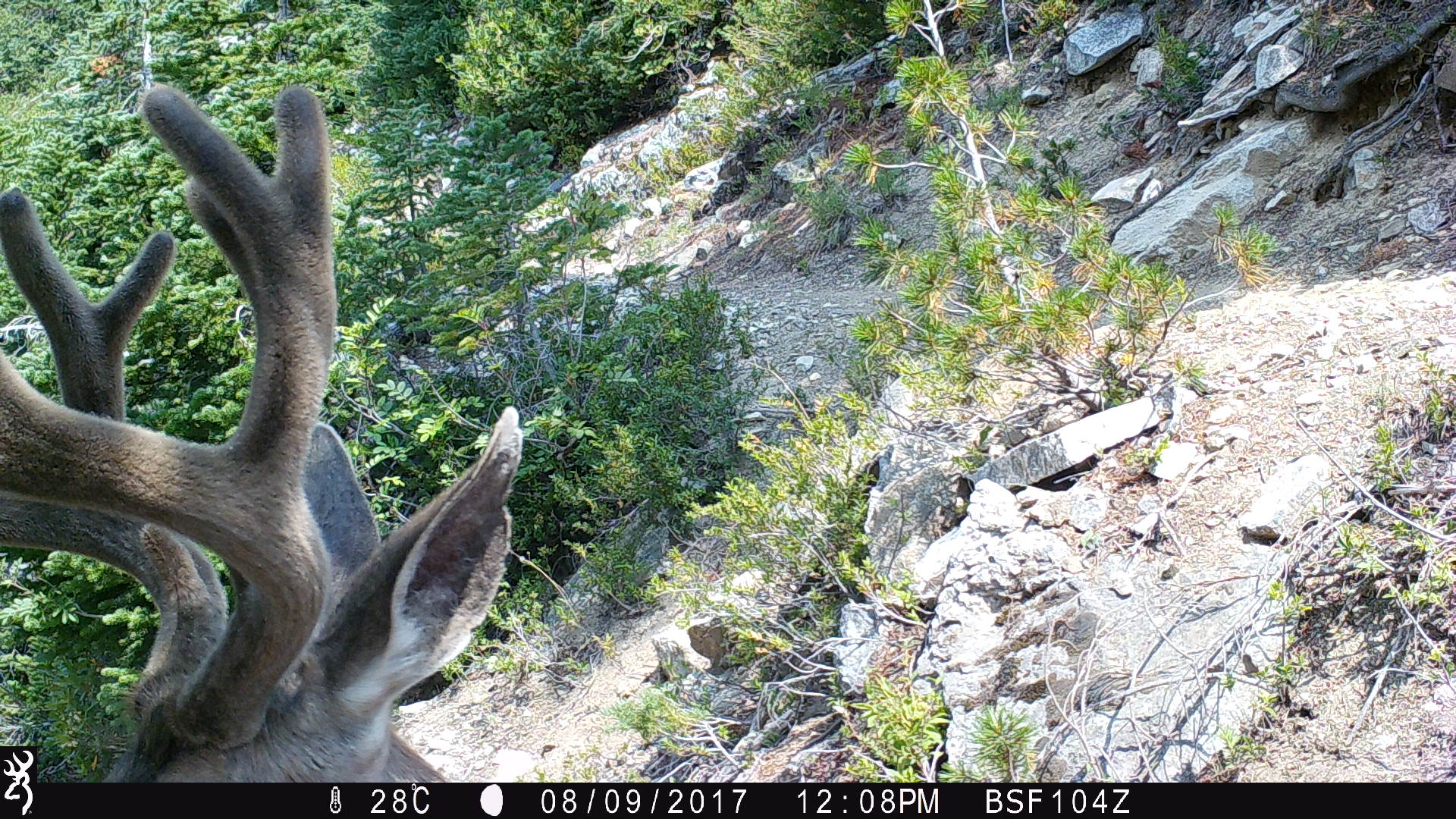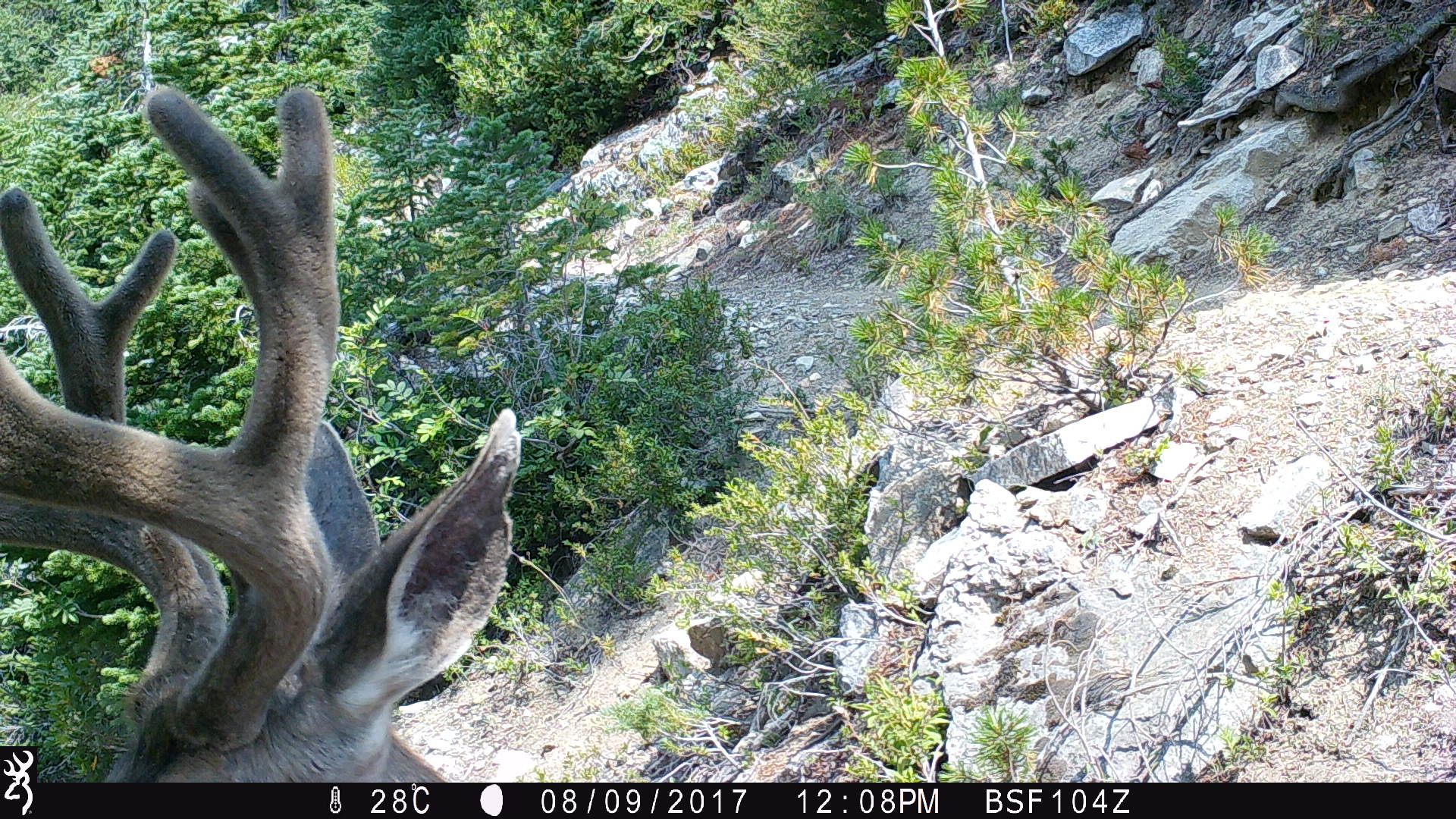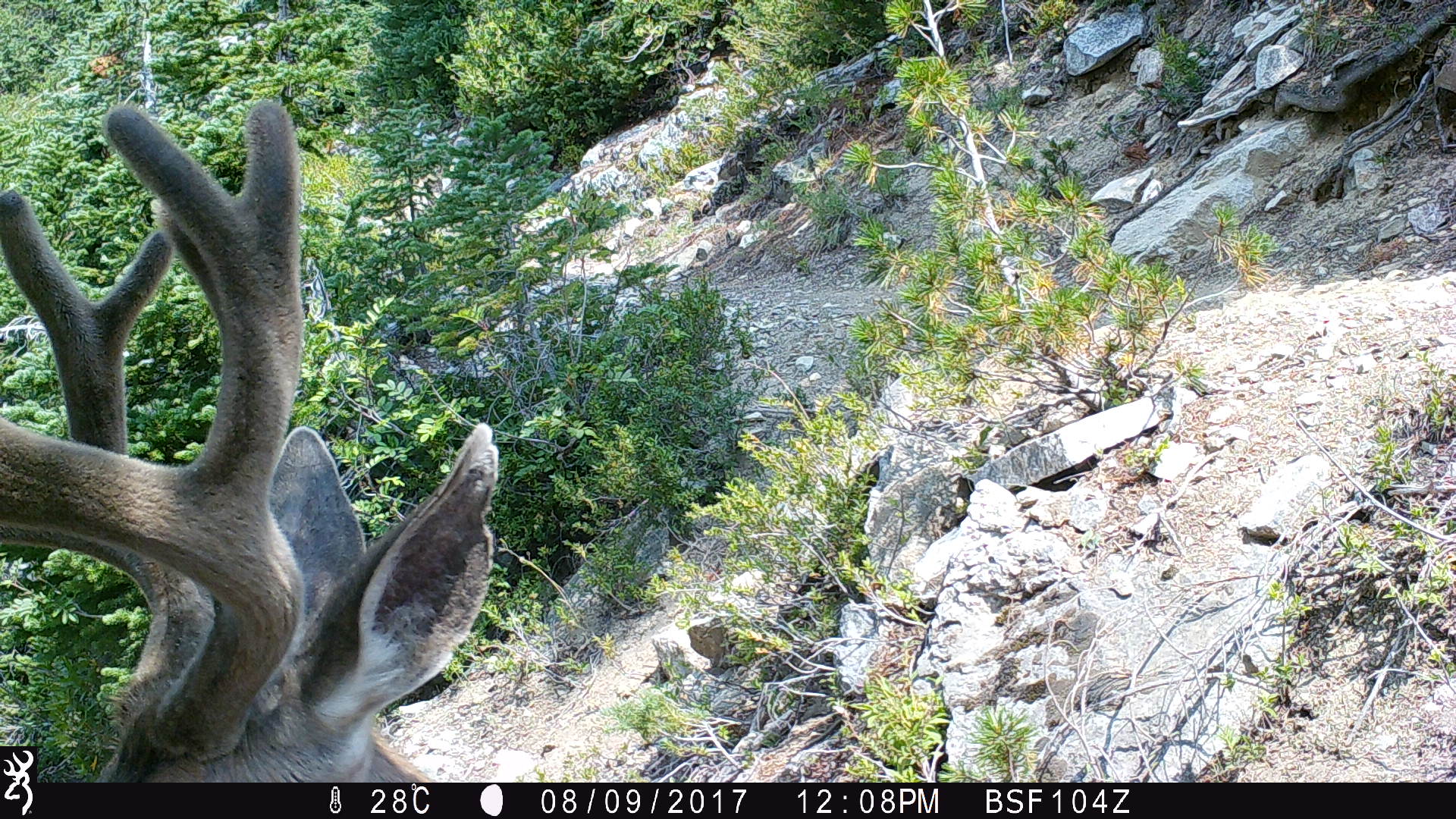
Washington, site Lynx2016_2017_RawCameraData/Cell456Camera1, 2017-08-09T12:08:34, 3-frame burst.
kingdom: Animalia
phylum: Chordata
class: Mammalia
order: Artiodactyla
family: Cervidae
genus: Odocoileus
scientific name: Odocoileus hemionus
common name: mule deer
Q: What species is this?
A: Odocoileus hemionus (mule deer).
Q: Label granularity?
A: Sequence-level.